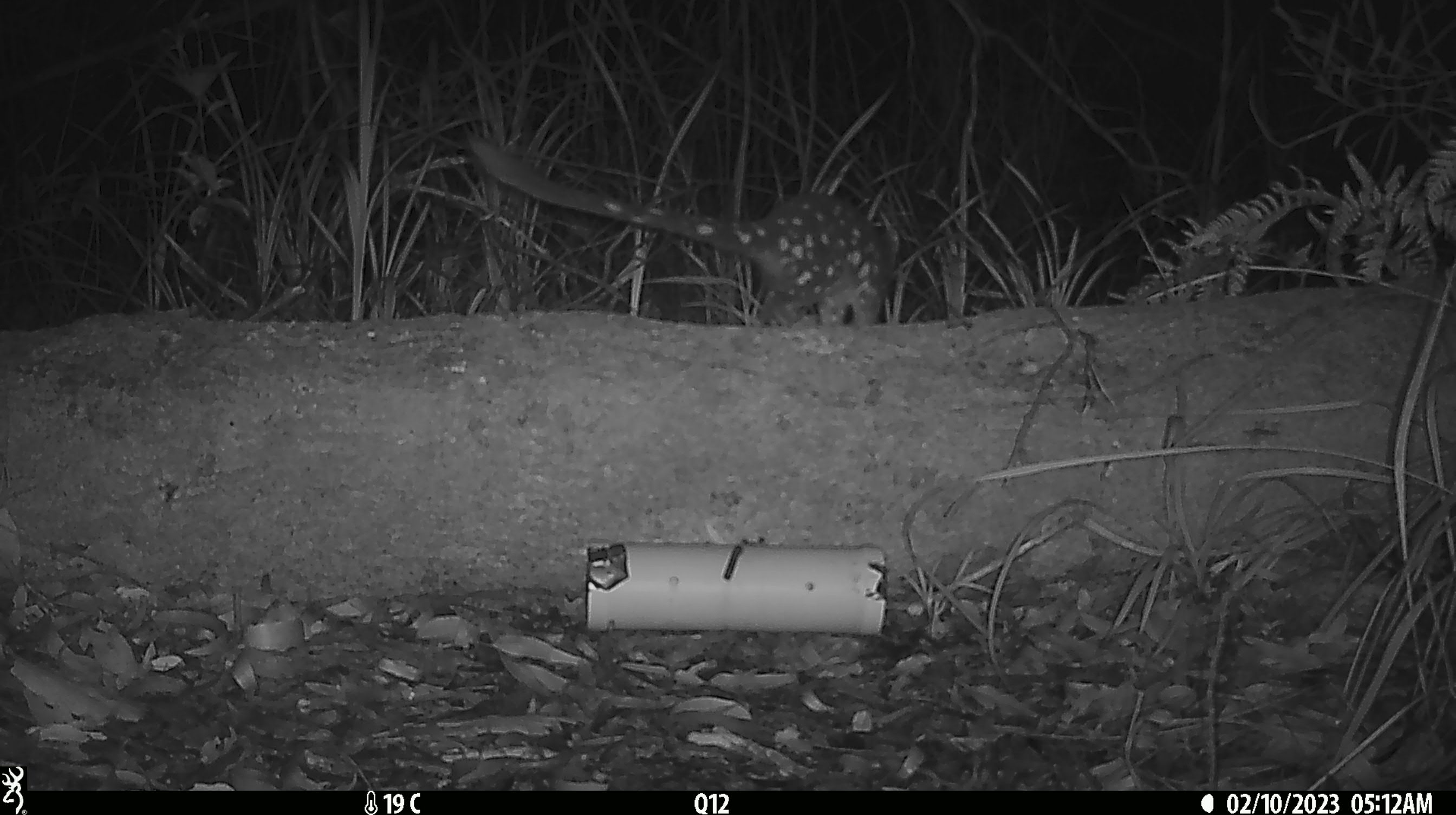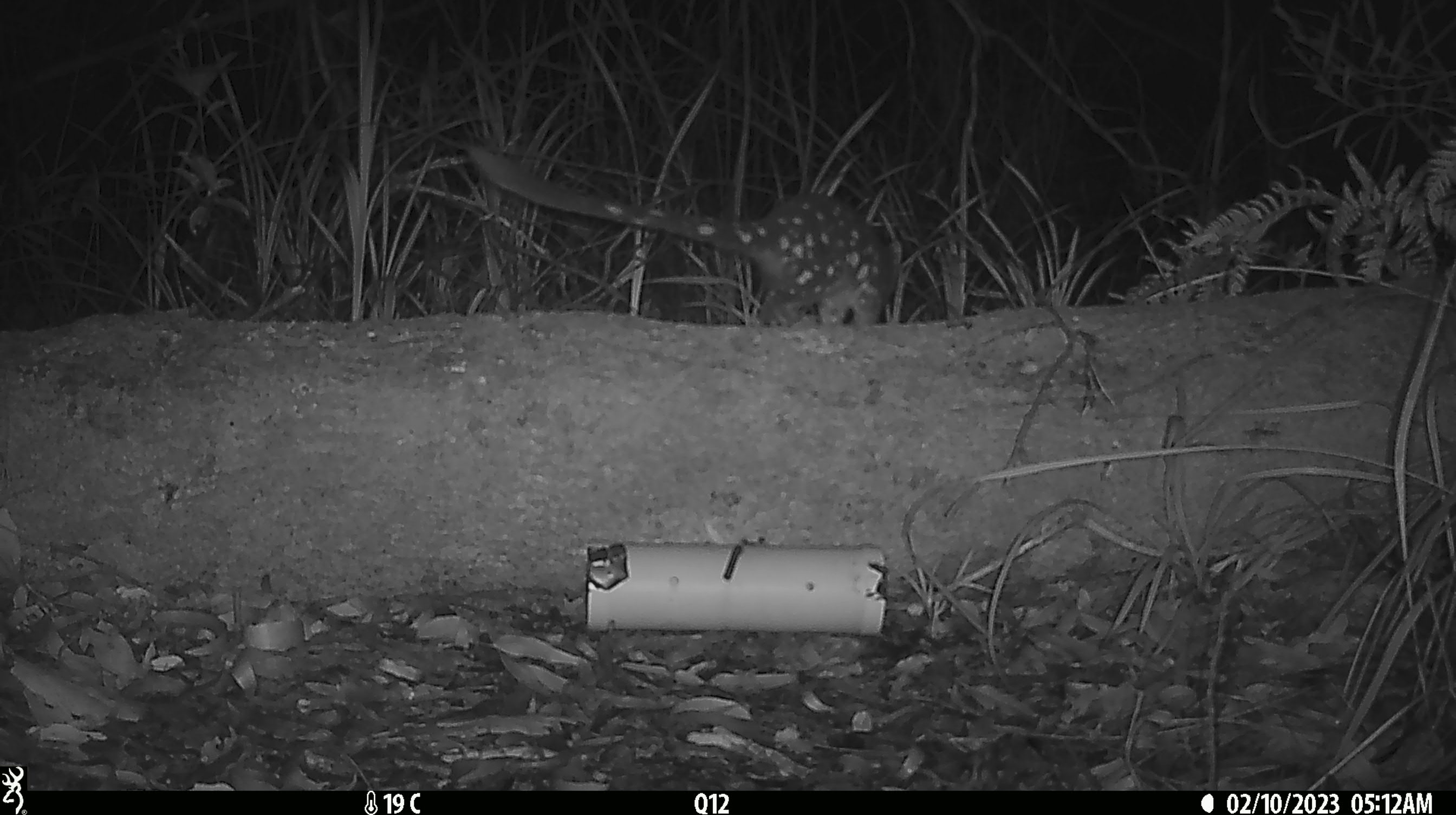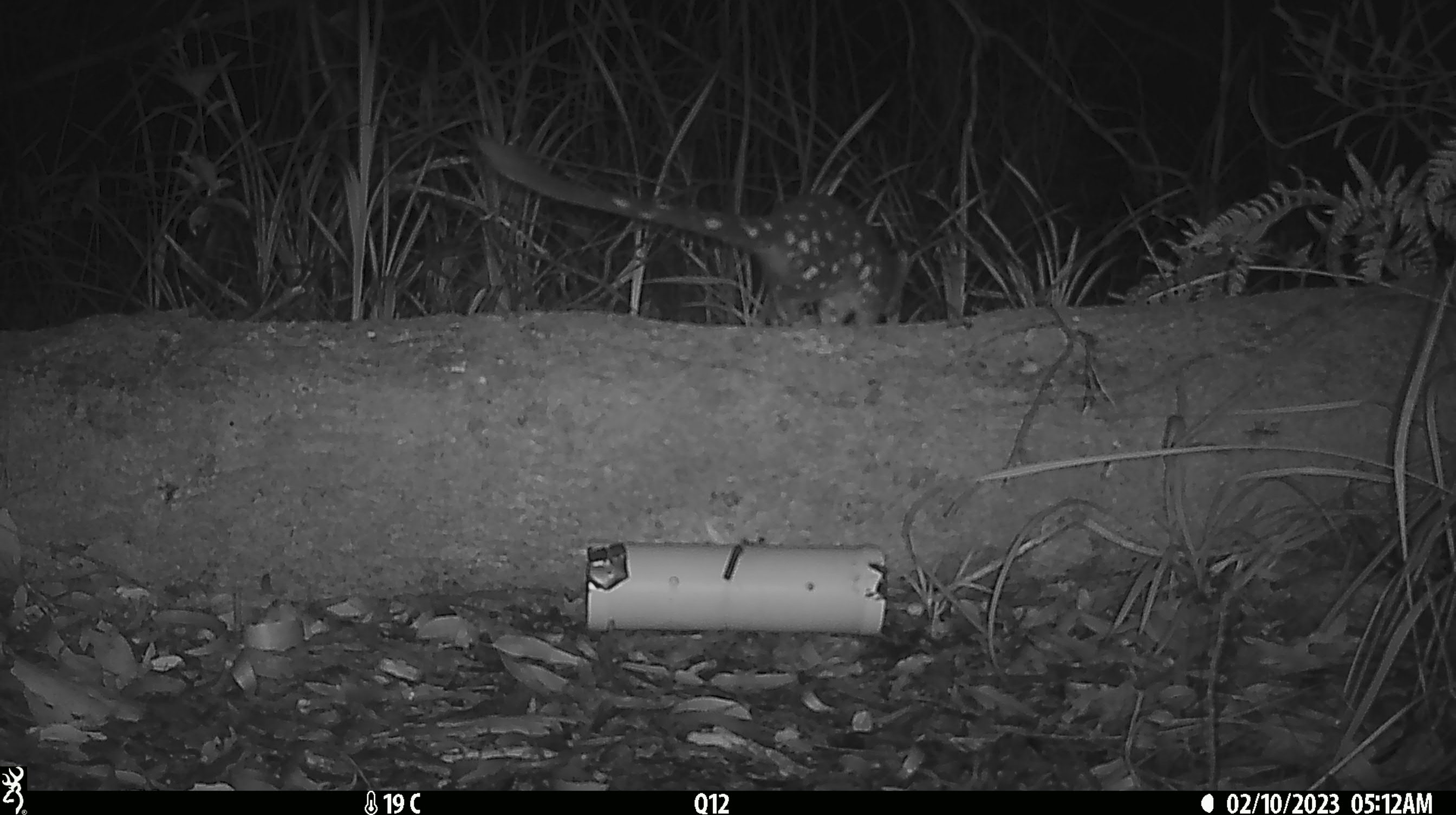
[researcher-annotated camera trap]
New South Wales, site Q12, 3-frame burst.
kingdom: Animalia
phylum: Chordata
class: Mammalia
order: Dasyuromorphia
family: Dasyuridae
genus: Dasyurus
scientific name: Dasyurus maculatus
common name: spotted-tailed quoll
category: quoll